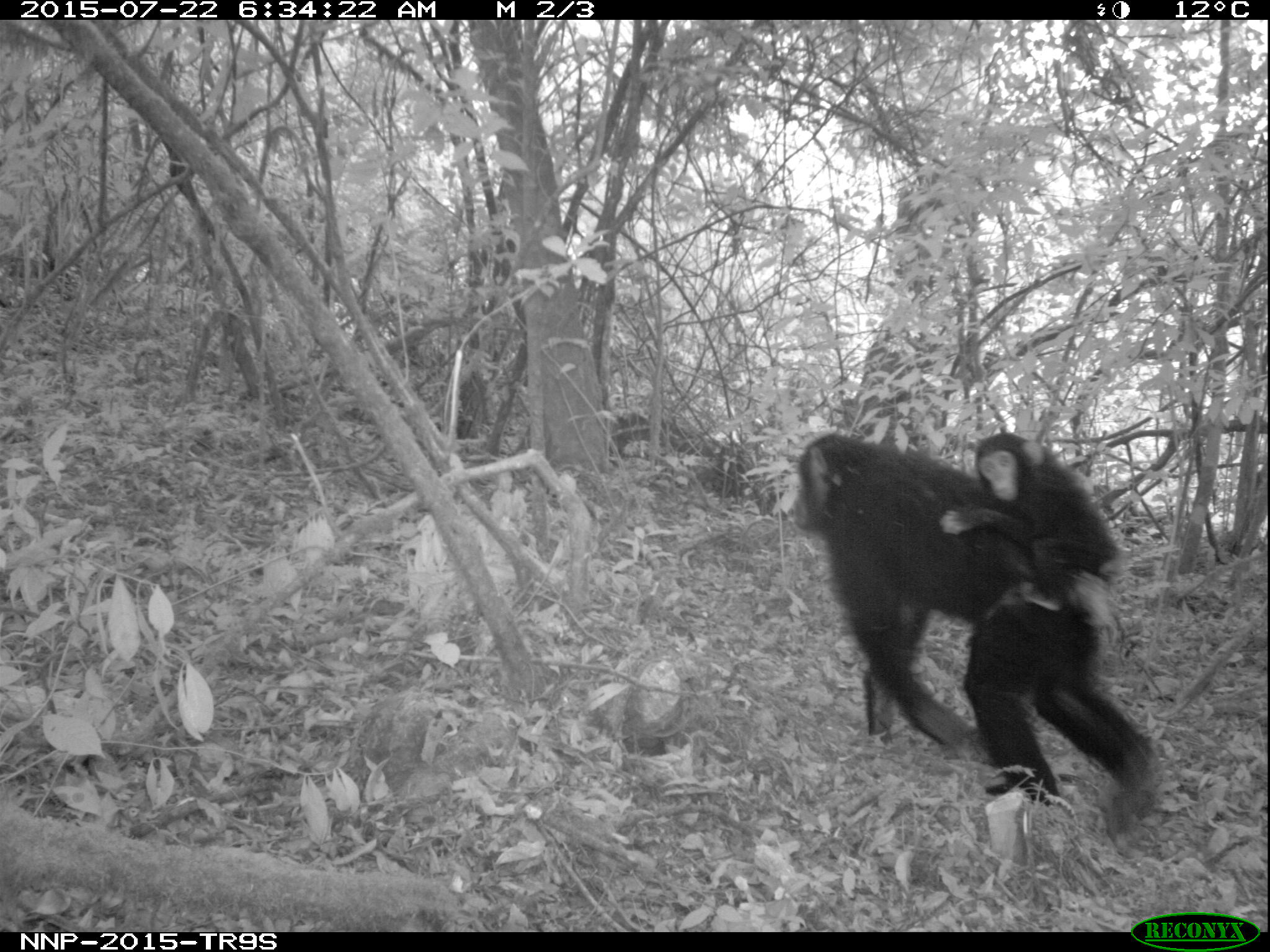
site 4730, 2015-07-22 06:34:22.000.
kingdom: Animalia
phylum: Chordata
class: Mammalia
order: Primates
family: Hominidae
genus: Pan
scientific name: Pan troglodytes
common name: chimpanzee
Pan troglodytes (chimpanzee), count 2.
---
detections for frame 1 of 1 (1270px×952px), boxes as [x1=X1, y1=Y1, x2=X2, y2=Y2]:
pan troglodytes: [x1=789, y1=431, x2=1167, y2=837]; [x1=937, y1=430, x2=1127, y2=630]